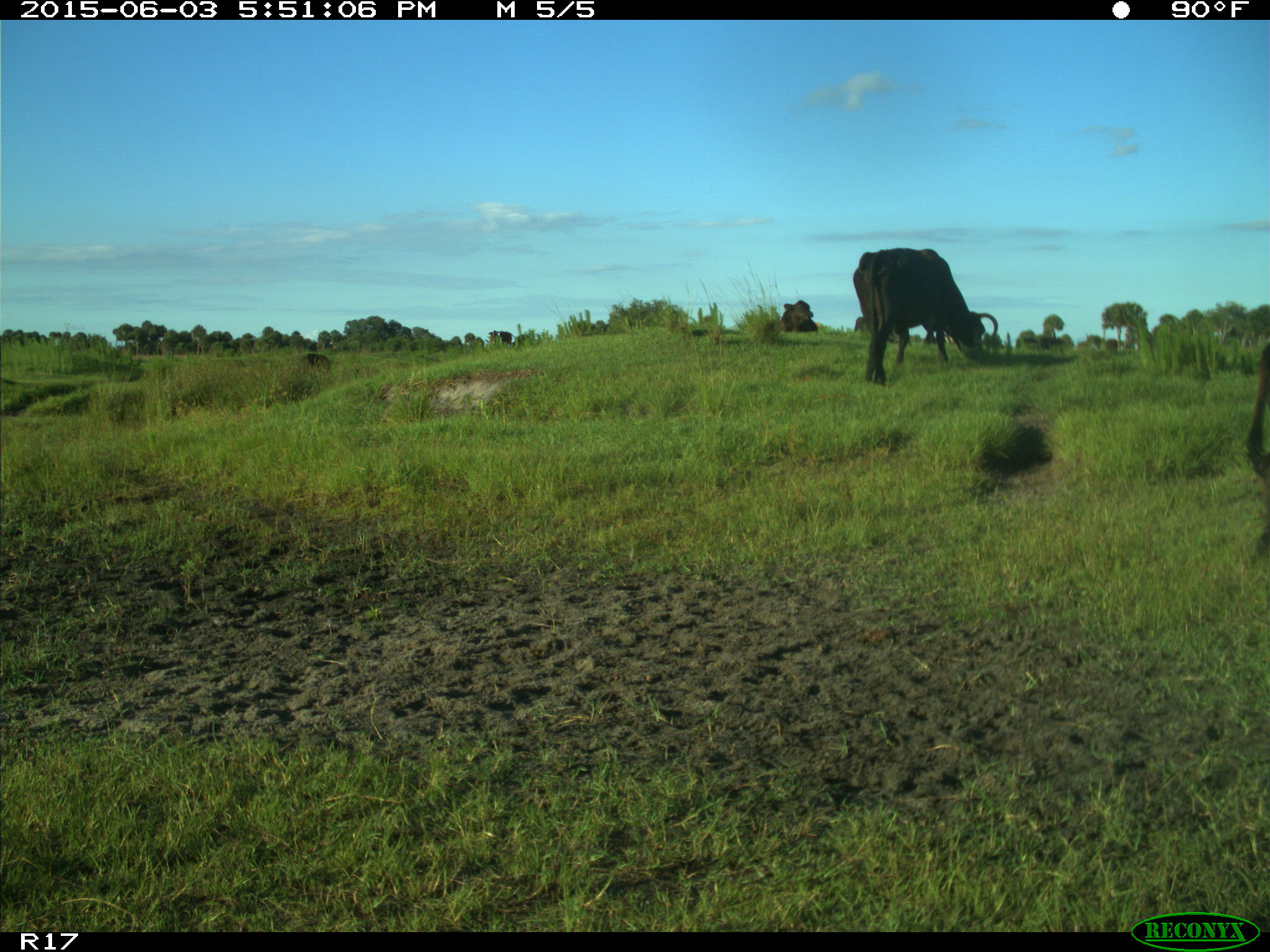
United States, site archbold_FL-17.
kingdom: Animalia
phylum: Chordata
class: Mammalia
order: Artiodactyla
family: Bovidae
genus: Bos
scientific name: Bos taurus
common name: domestic cow